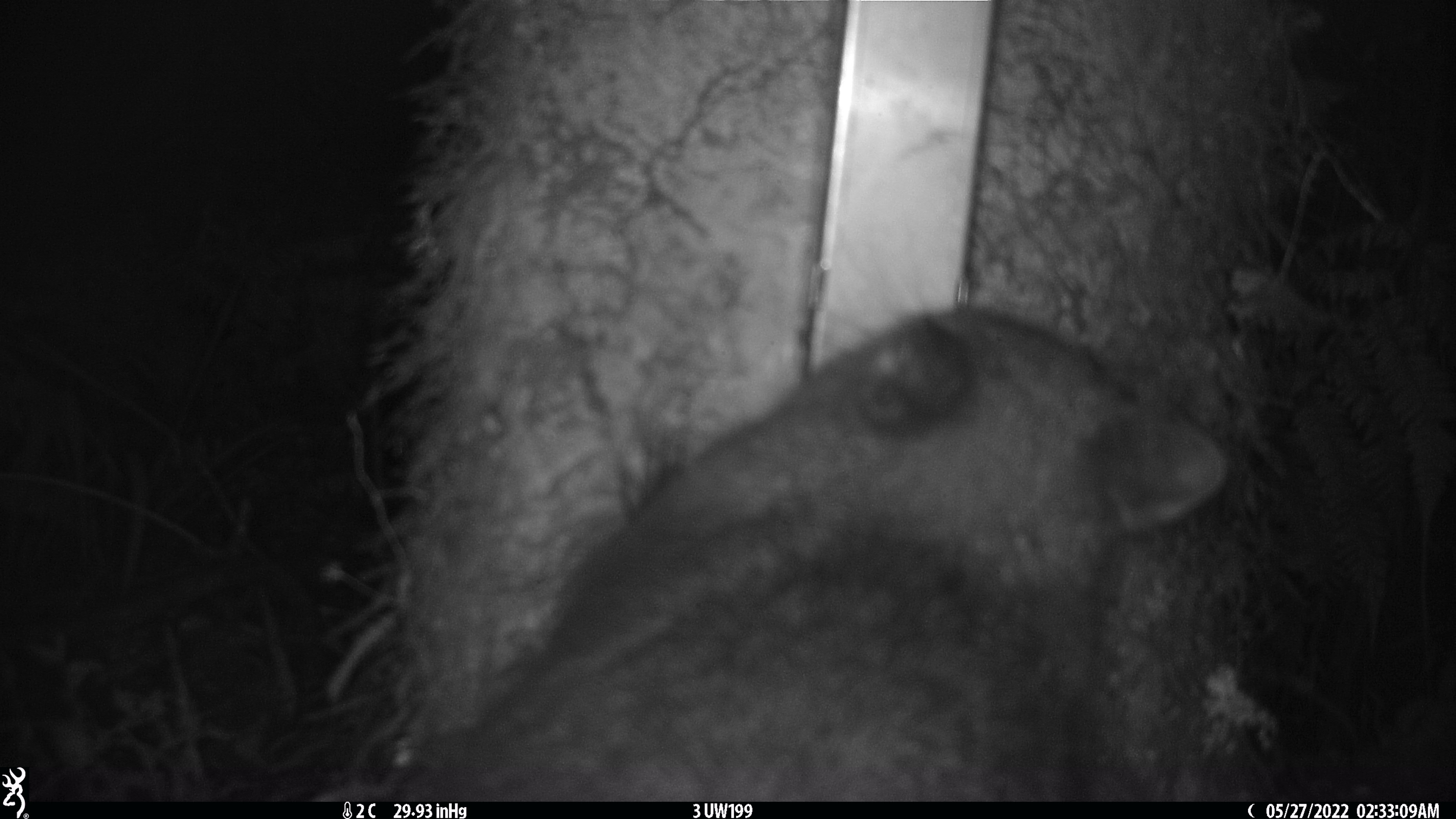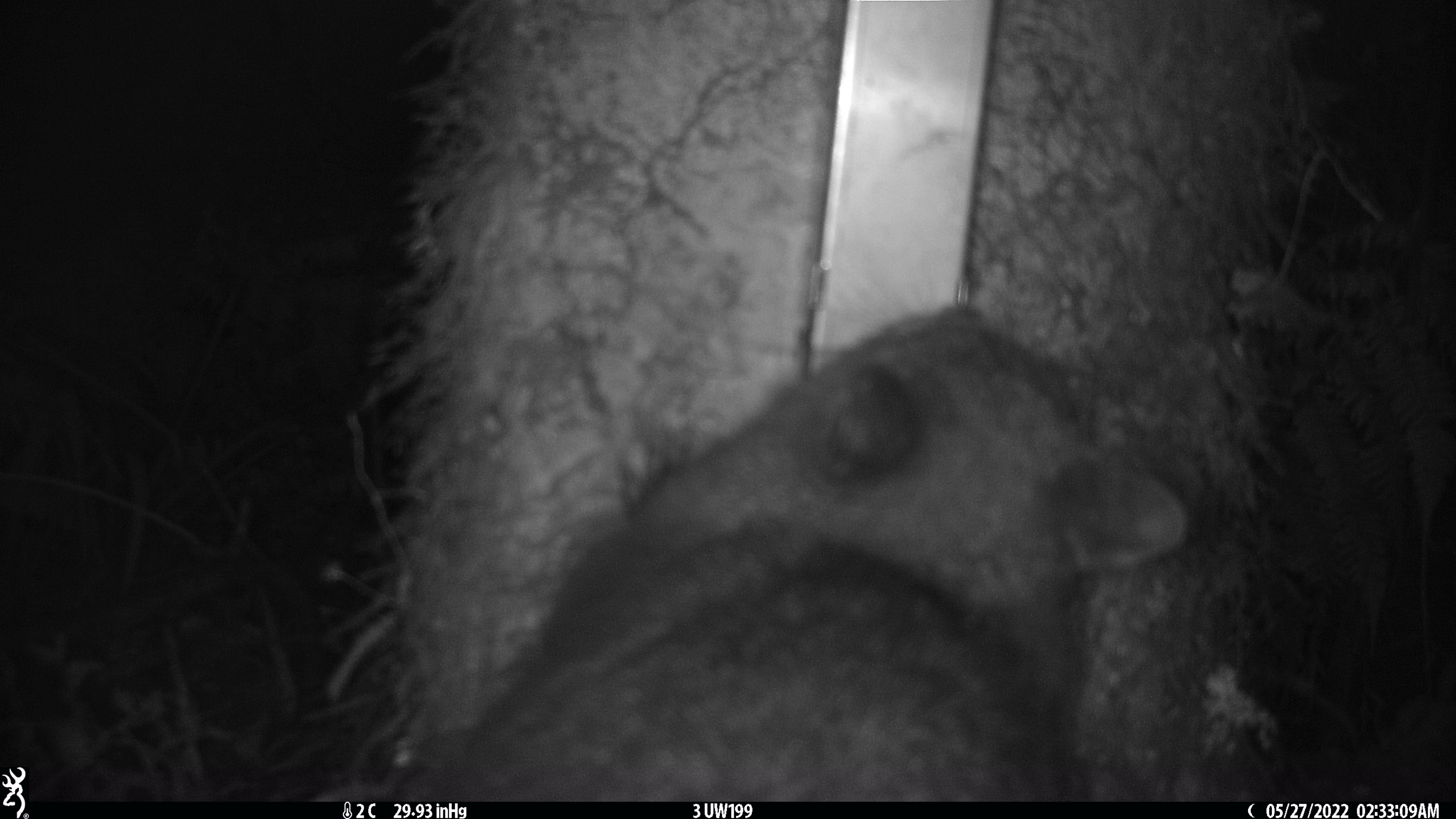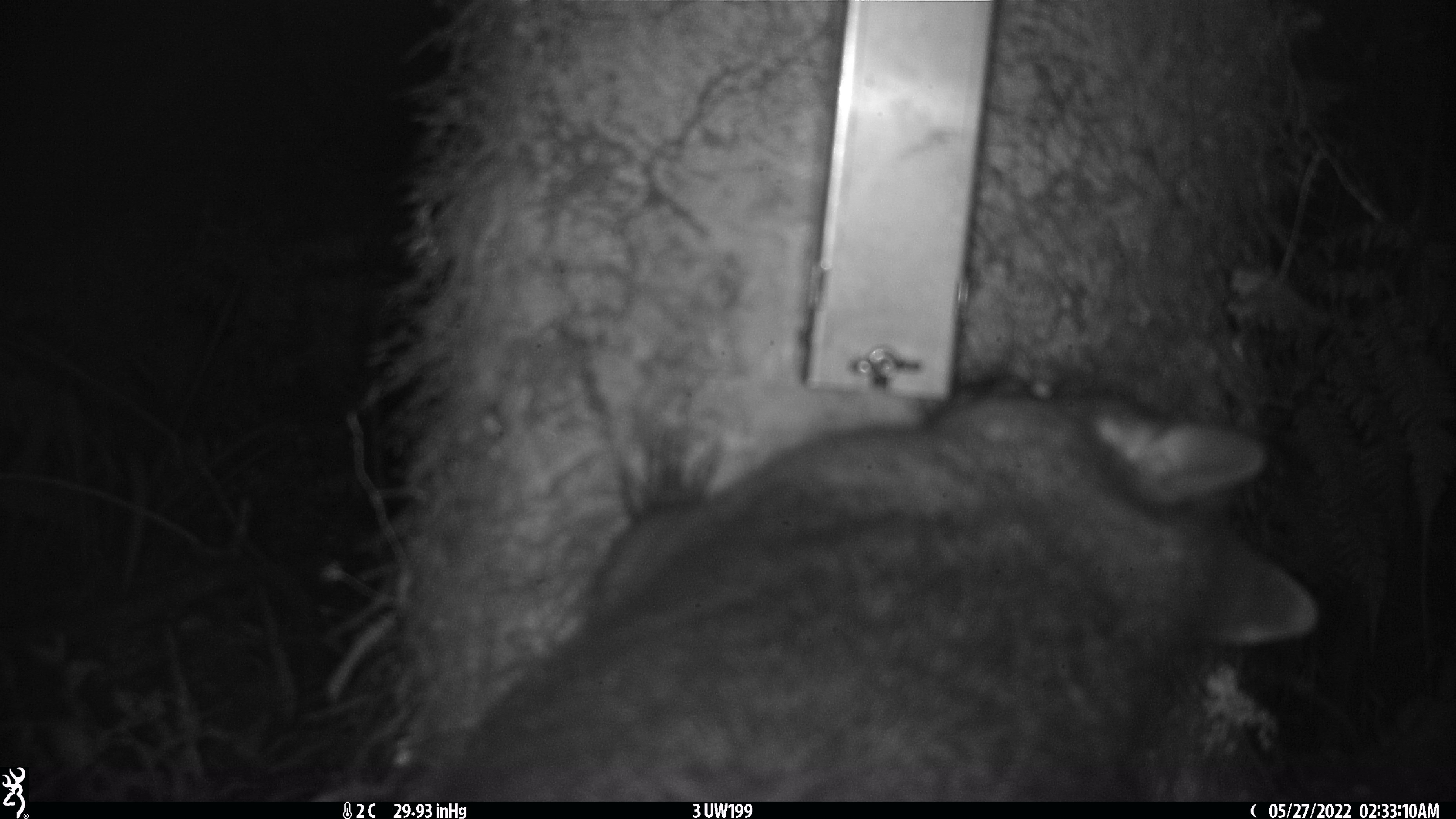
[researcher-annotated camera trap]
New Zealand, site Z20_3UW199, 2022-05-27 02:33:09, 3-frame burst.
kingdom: Animalia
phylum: Chordata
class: Mammalia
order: Diprotodontia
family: Phalangeridae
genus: Trichosurus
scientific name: Trichosurus vulpecula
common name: common brushtail possum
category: possum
Possum (common brushtail possum) (Trichosurus vulpecula).